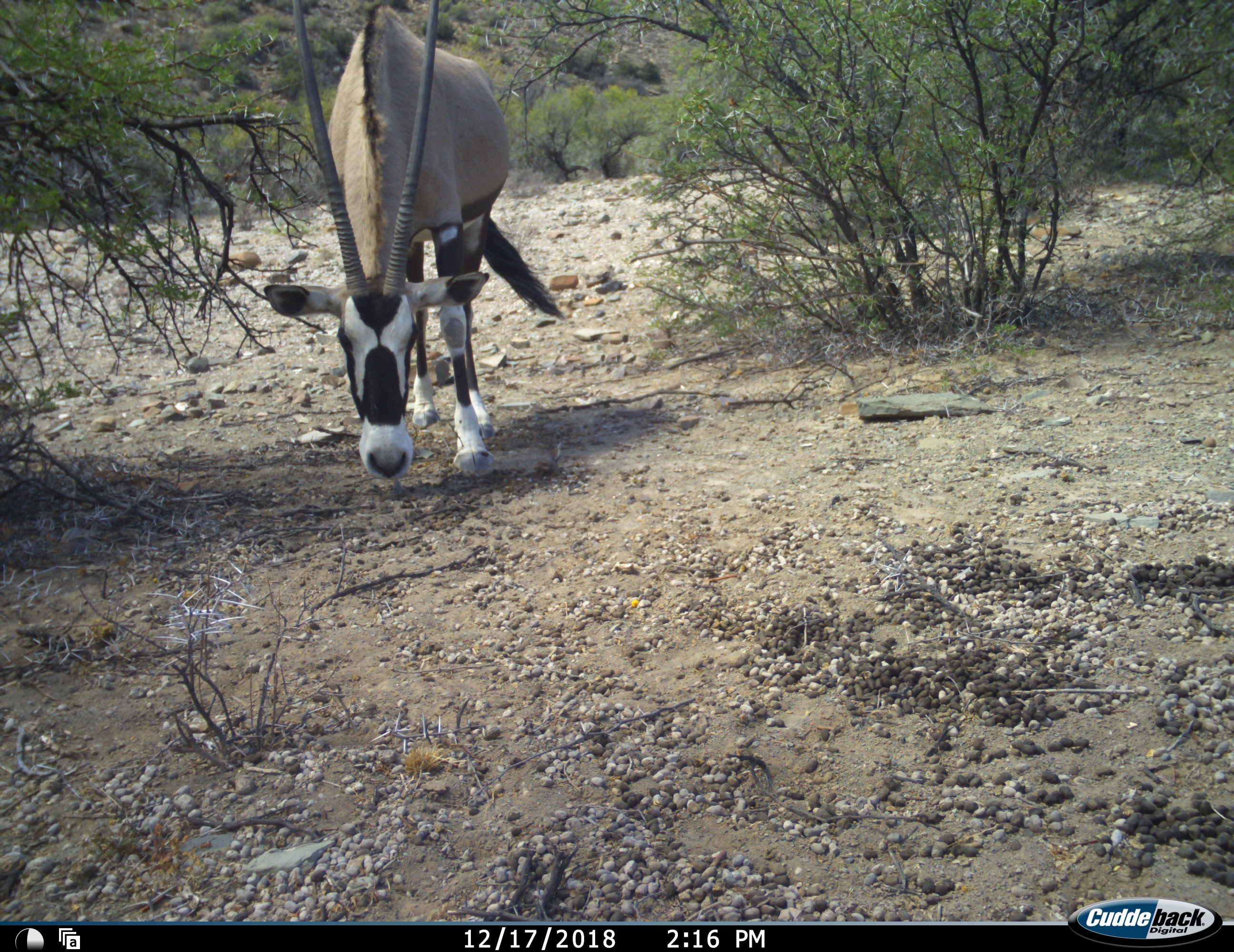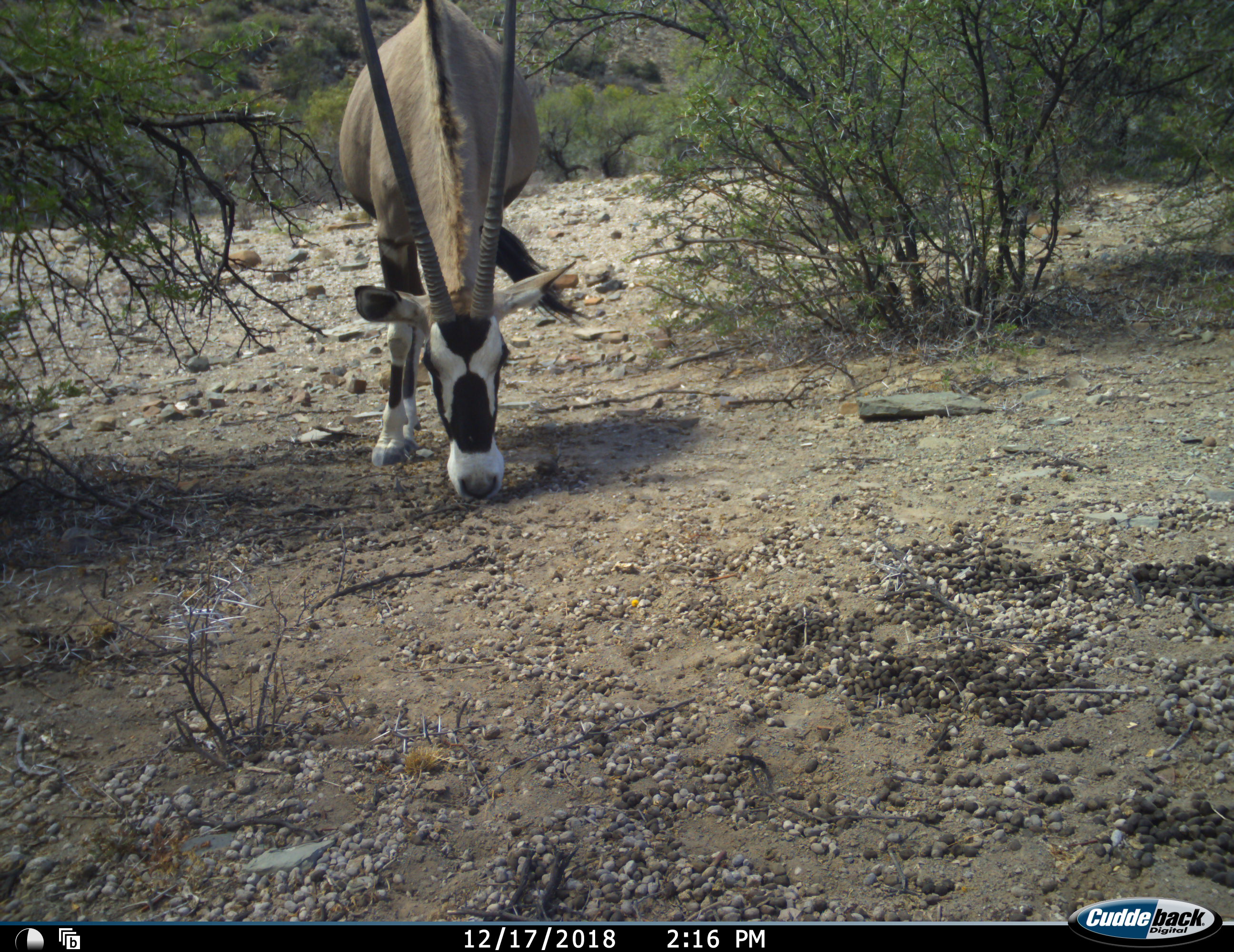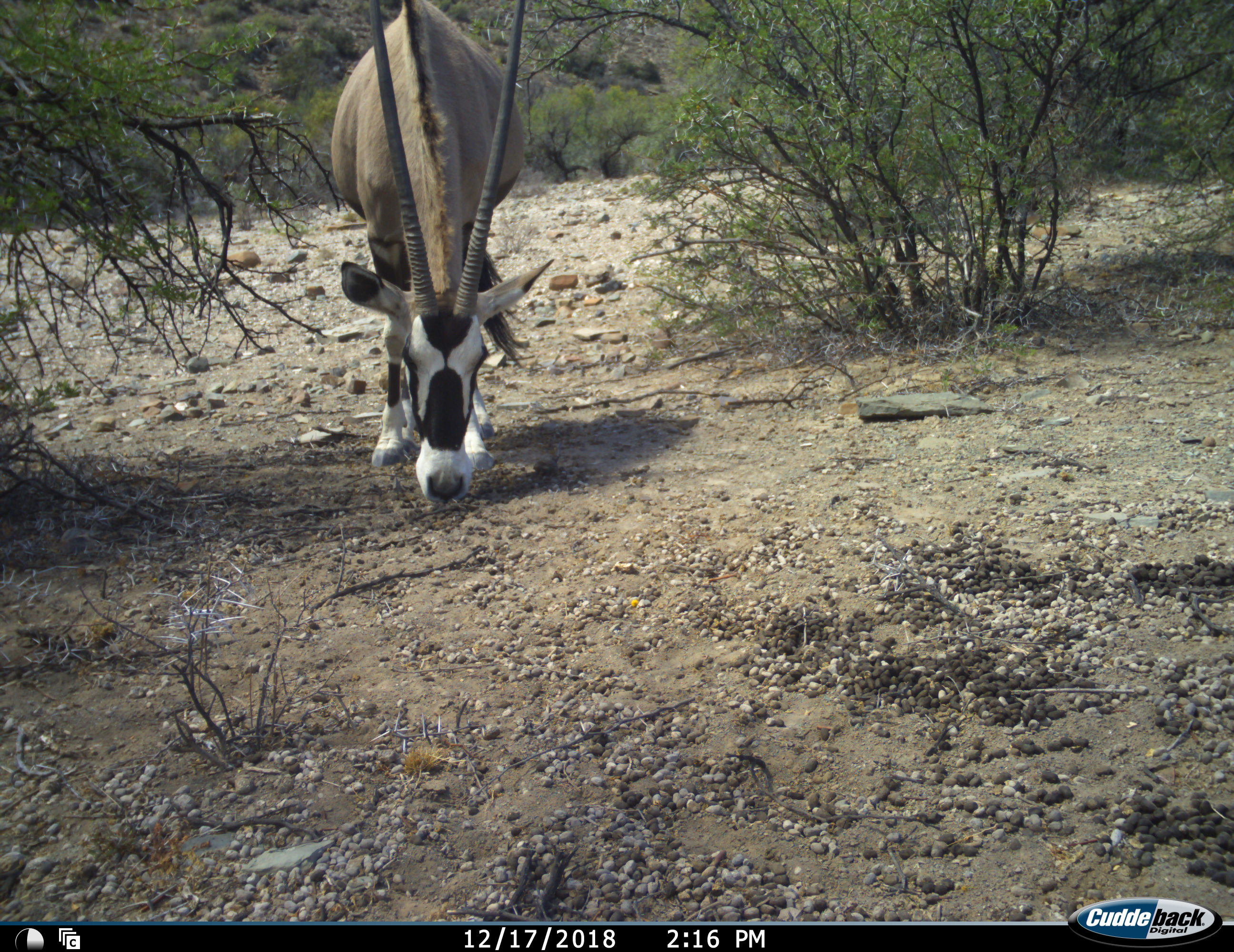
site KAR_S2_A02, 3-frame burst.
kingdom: Animalia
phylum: Chordata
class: Mammalia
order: Artiodactyla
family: Bovidae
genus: Oryx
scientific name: Oryx gazella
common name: gemsbok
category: oryx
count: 1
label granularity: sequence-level